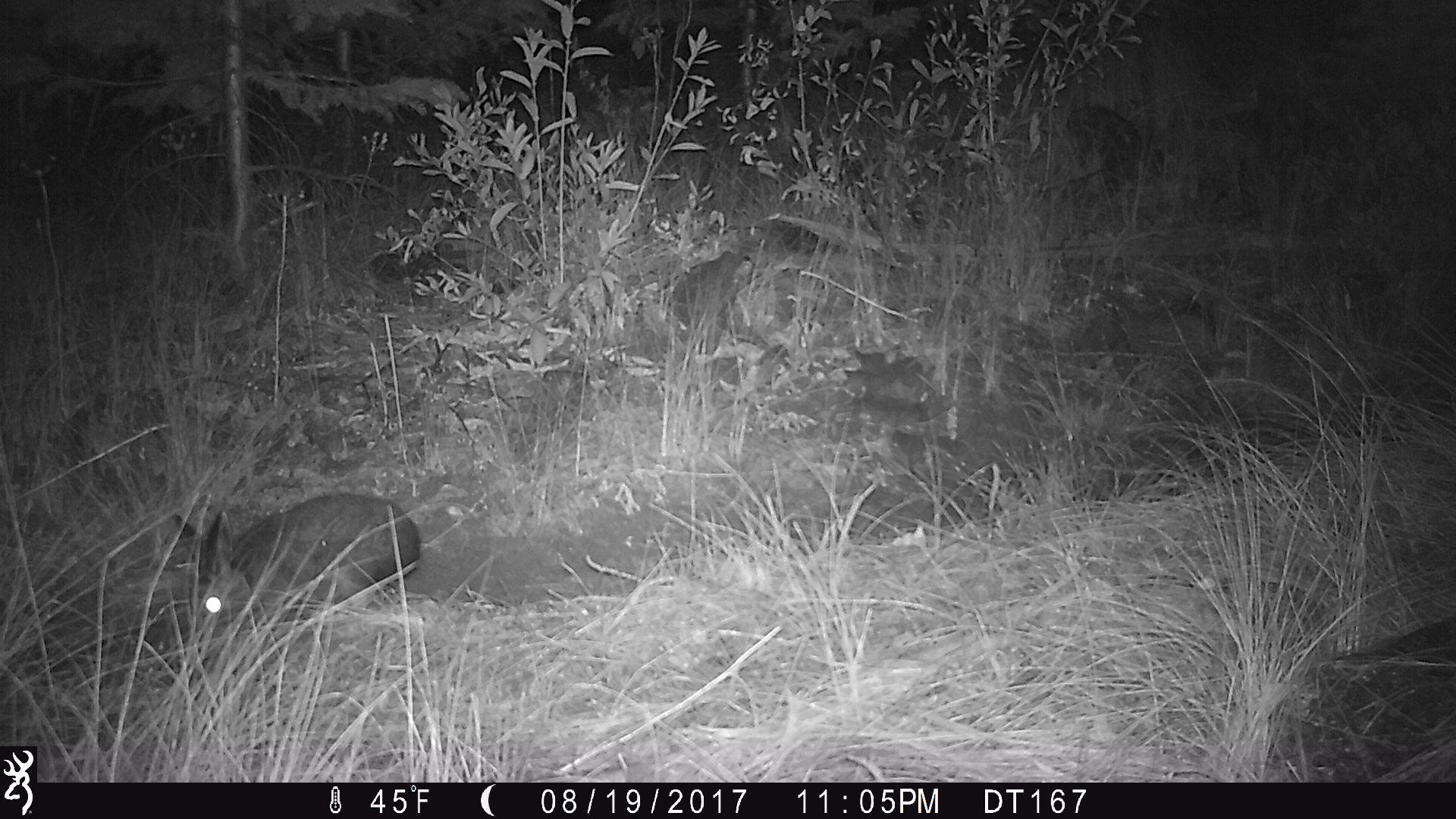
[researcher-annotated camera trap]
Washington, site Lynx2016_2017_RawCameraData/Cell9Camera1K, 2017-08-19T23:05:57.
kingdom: Animalia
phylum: Chordata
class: Mammalia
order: Lagomorpha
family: Leporidae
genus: Lepus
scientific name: Lepus americanus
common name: snowshoe hare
Lepus americanus (snowshoe hare). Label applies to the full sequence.